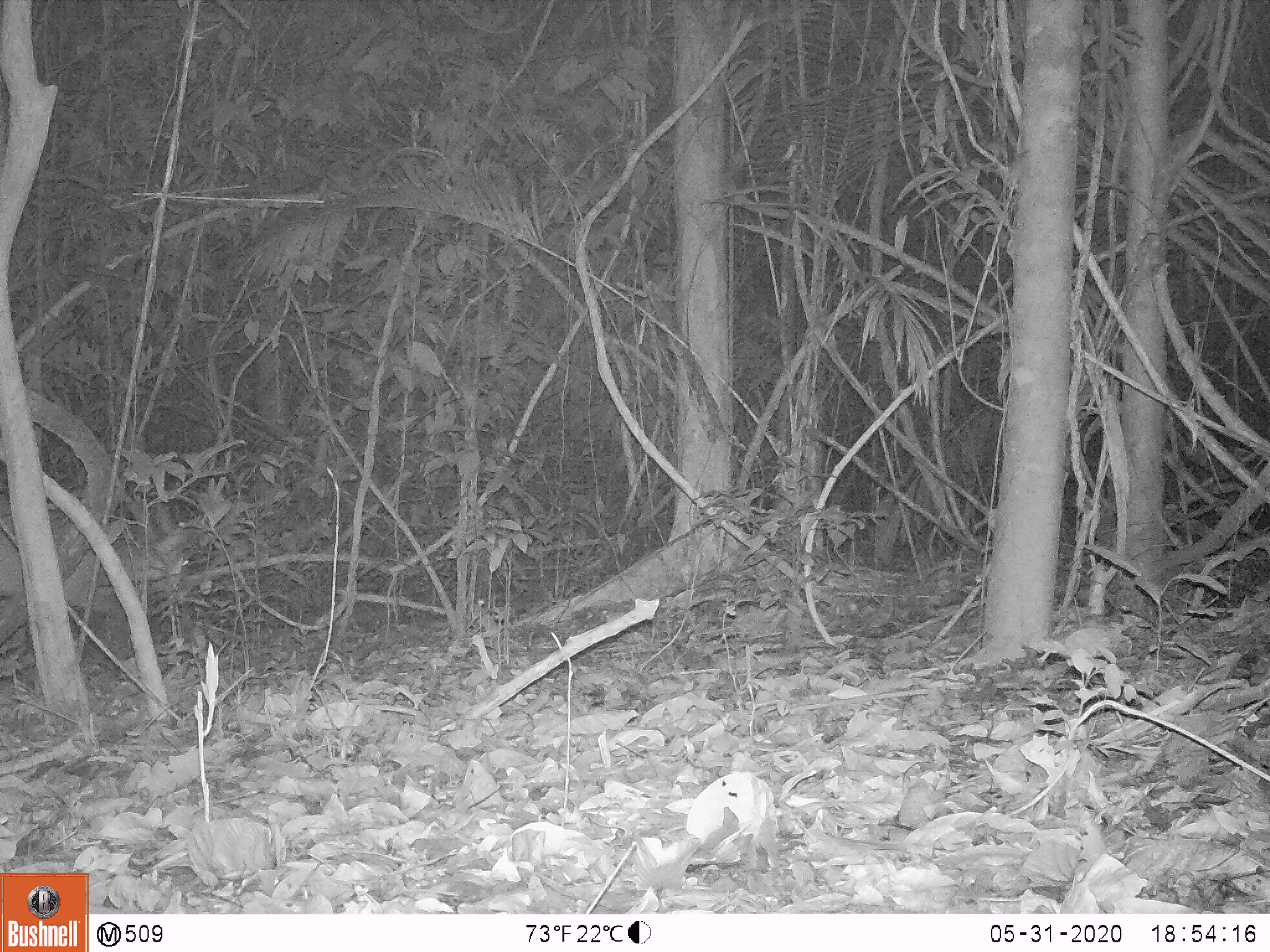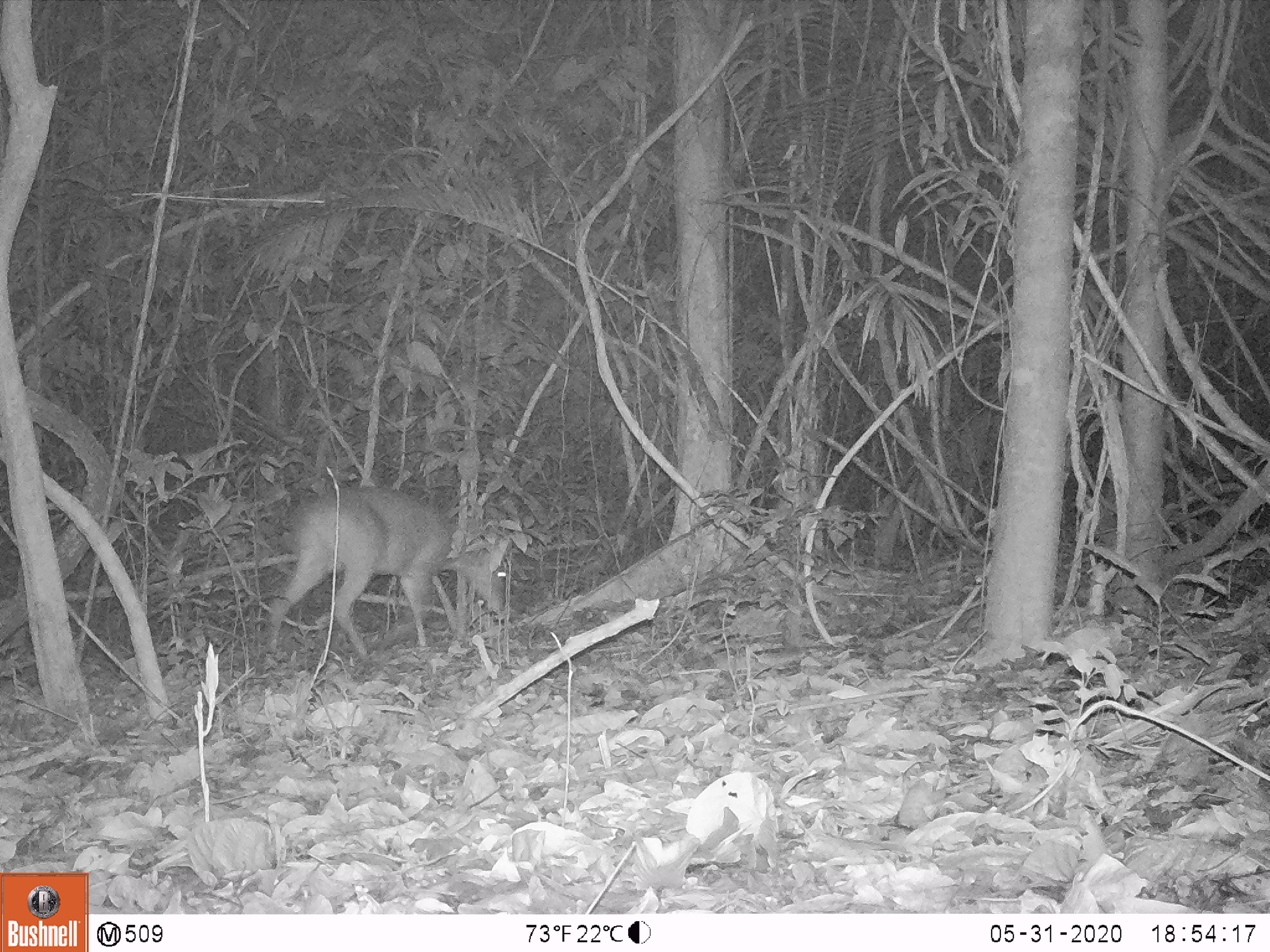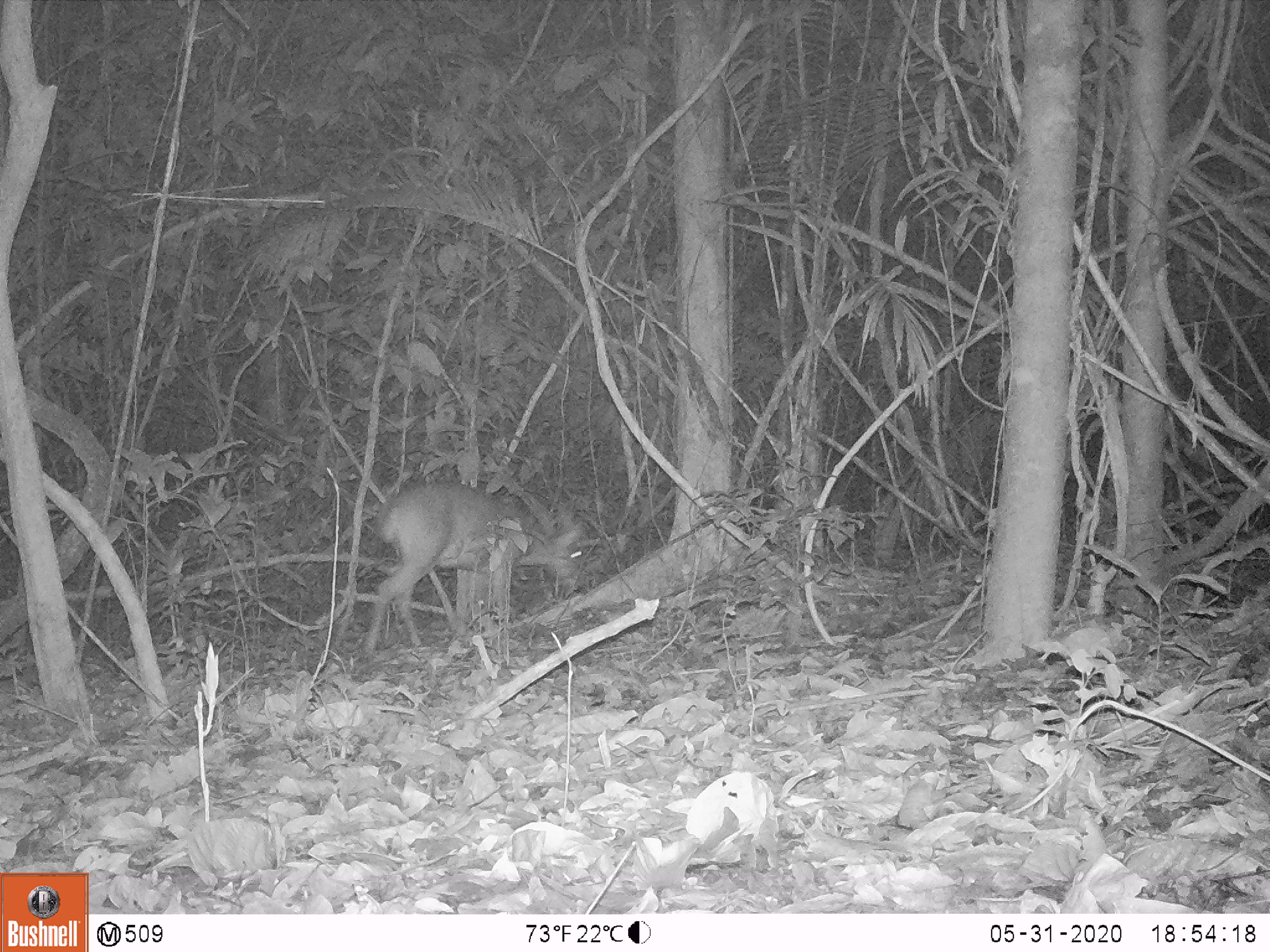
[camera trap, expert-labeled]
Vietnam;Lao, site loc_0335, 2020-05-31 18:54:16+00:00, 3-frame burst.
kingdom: Animalia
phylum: Chordata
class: Mammalia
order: Artiodactyla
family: Cervidae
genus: Muntiacus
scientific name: Muntiacus vuquangensis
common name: large-antlered muntjac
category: large antlered muntjac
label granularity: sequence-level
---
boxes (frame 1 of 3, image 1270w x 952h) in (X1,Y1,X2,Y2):
large antlered muntjac: (0,494,187,671)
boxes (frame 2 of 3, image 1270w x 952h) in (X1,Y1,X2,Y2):
large antlered muntjac: (261,486,508,659)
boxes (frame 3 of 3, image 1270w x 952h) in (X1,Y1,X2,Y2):
large antlered muntjac: (363,478,584,651)